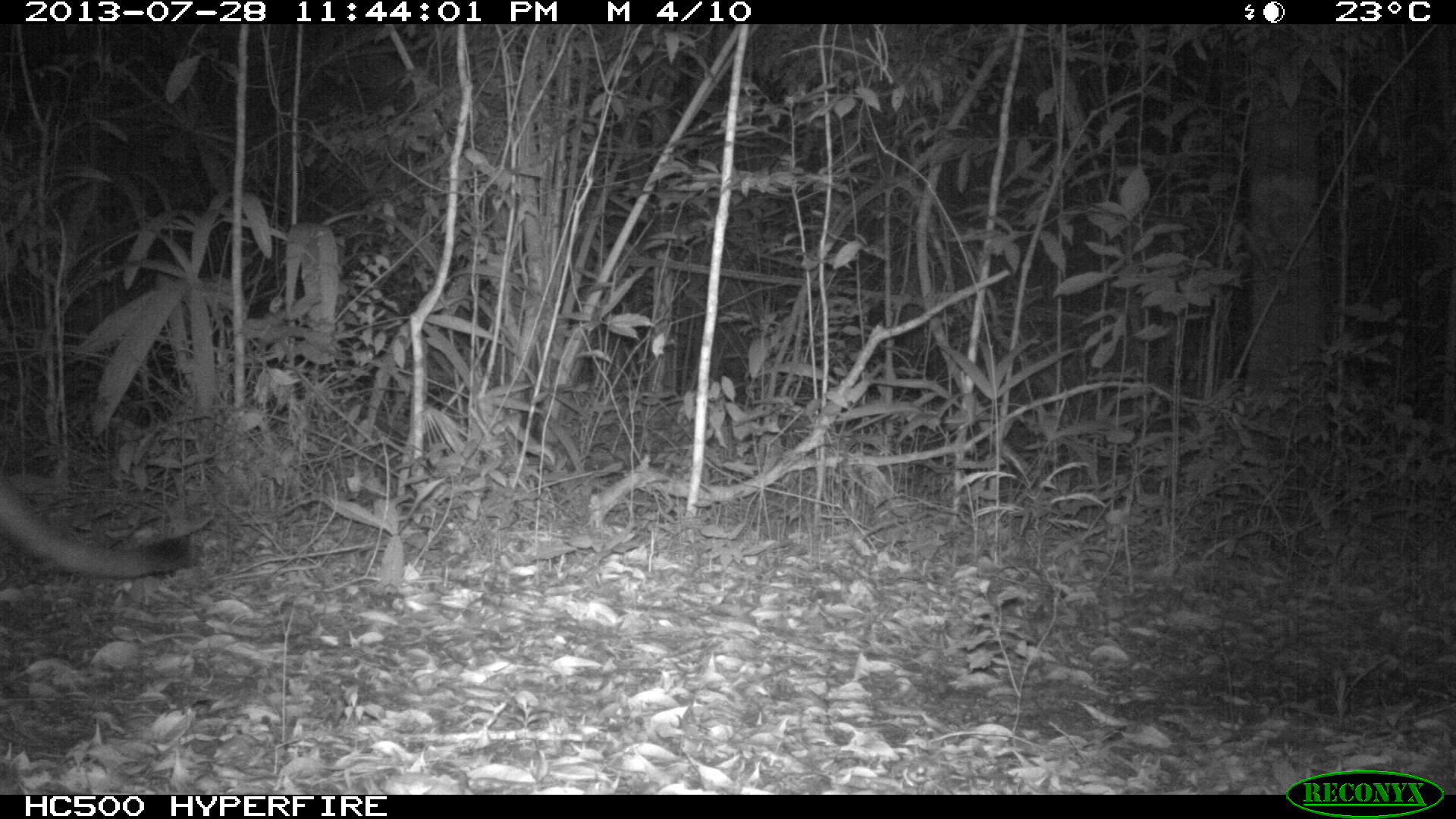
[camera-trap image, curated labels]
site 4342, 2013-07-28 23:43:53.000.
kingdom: Animalia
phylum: Chordata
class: Mammalia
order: Carnivora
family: Felidae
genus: Puma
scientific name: Puma concolor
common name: mountain lion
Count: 1.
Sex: male.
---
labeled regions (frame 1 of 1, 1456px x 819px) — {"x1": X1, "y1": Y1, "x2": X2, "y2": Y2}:
puma concolor: {"x1": 0, "y1": 467, "x2": 195, "y2": 581}